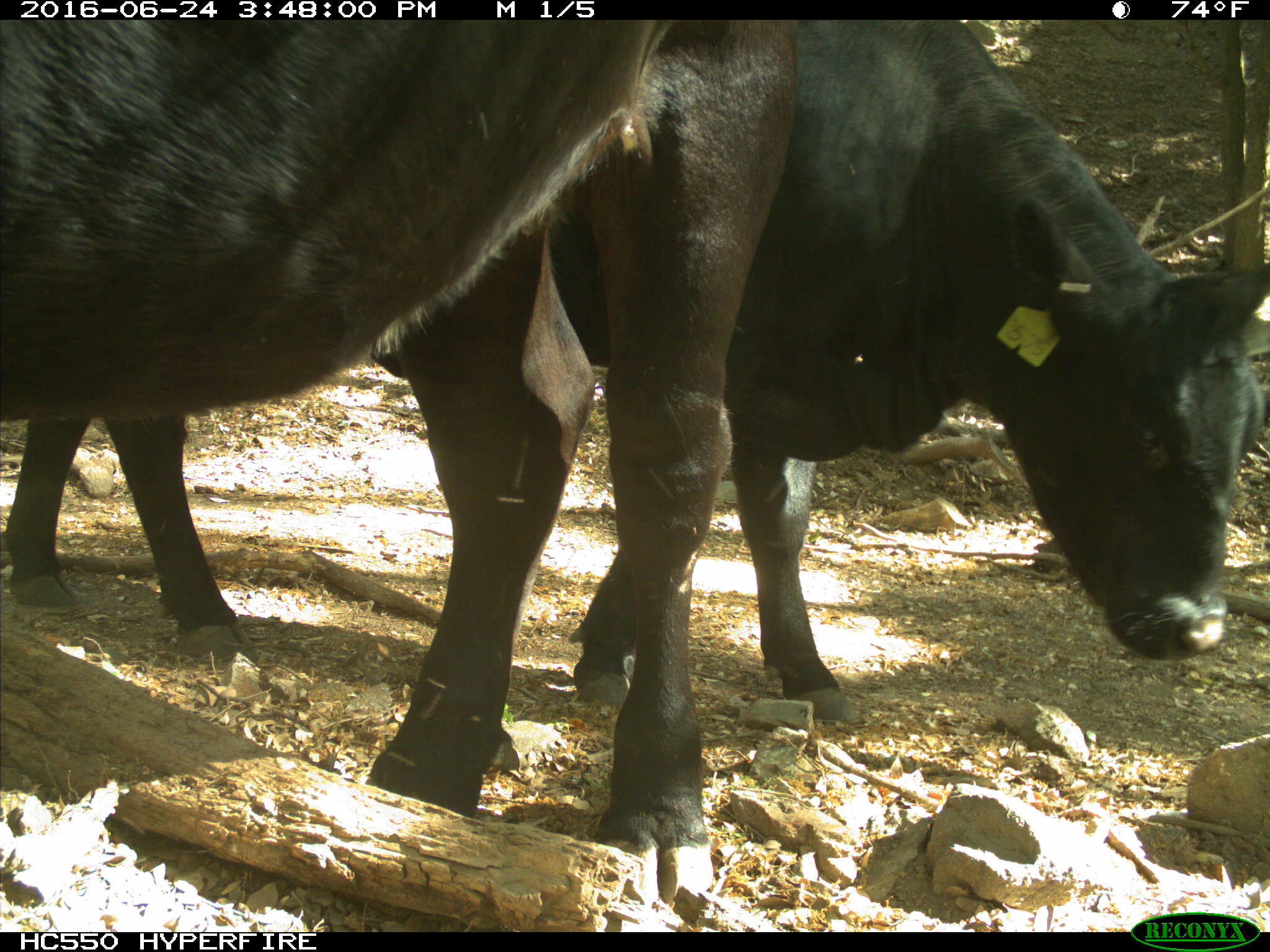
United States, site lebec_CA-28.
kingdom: Animalia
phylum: Chordata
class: Mammalia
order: Artiodactyla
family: Bovidae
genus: Bos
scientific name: Bos taurus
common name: domestic cow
Bos taurus (domestic cow).